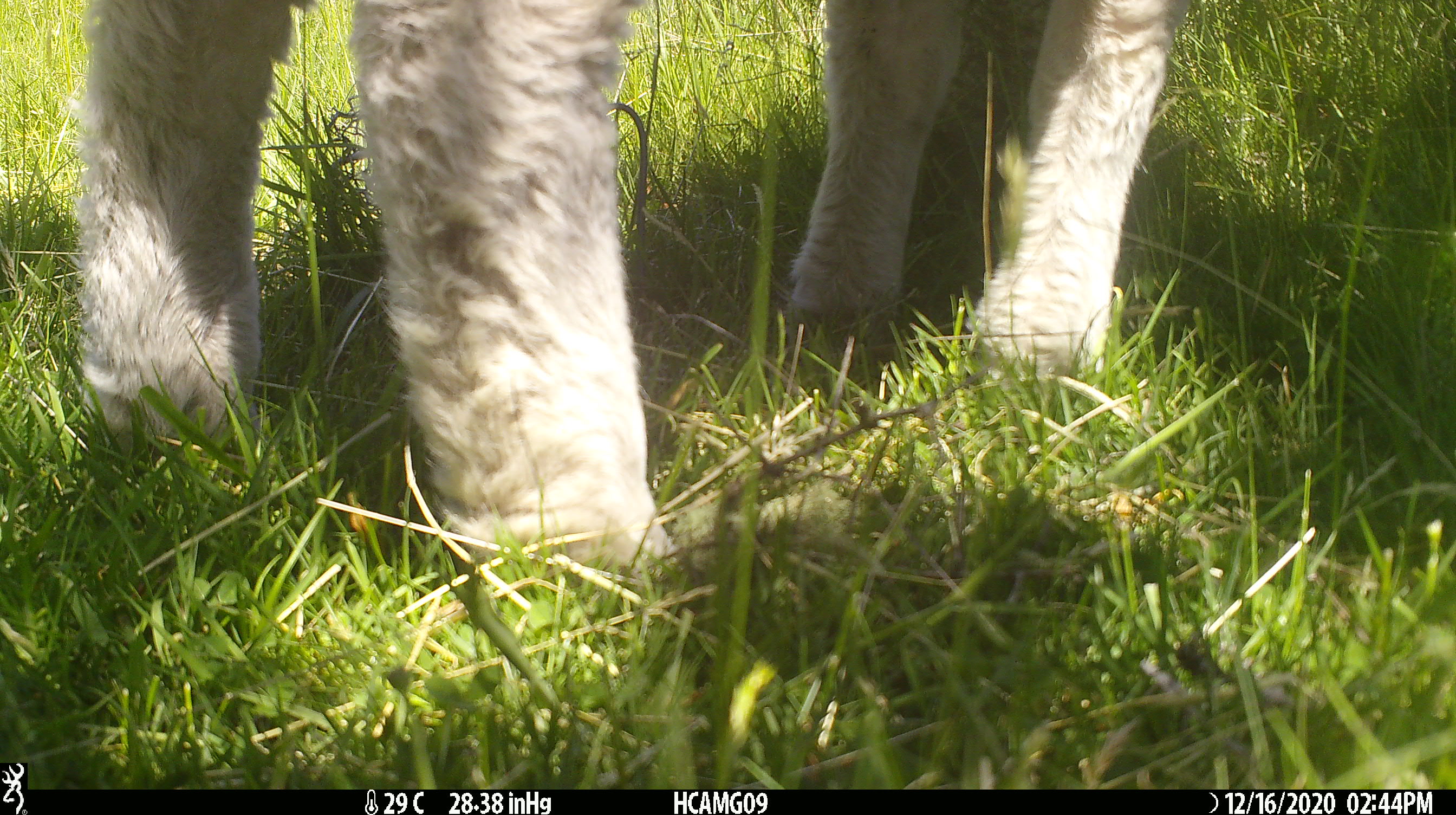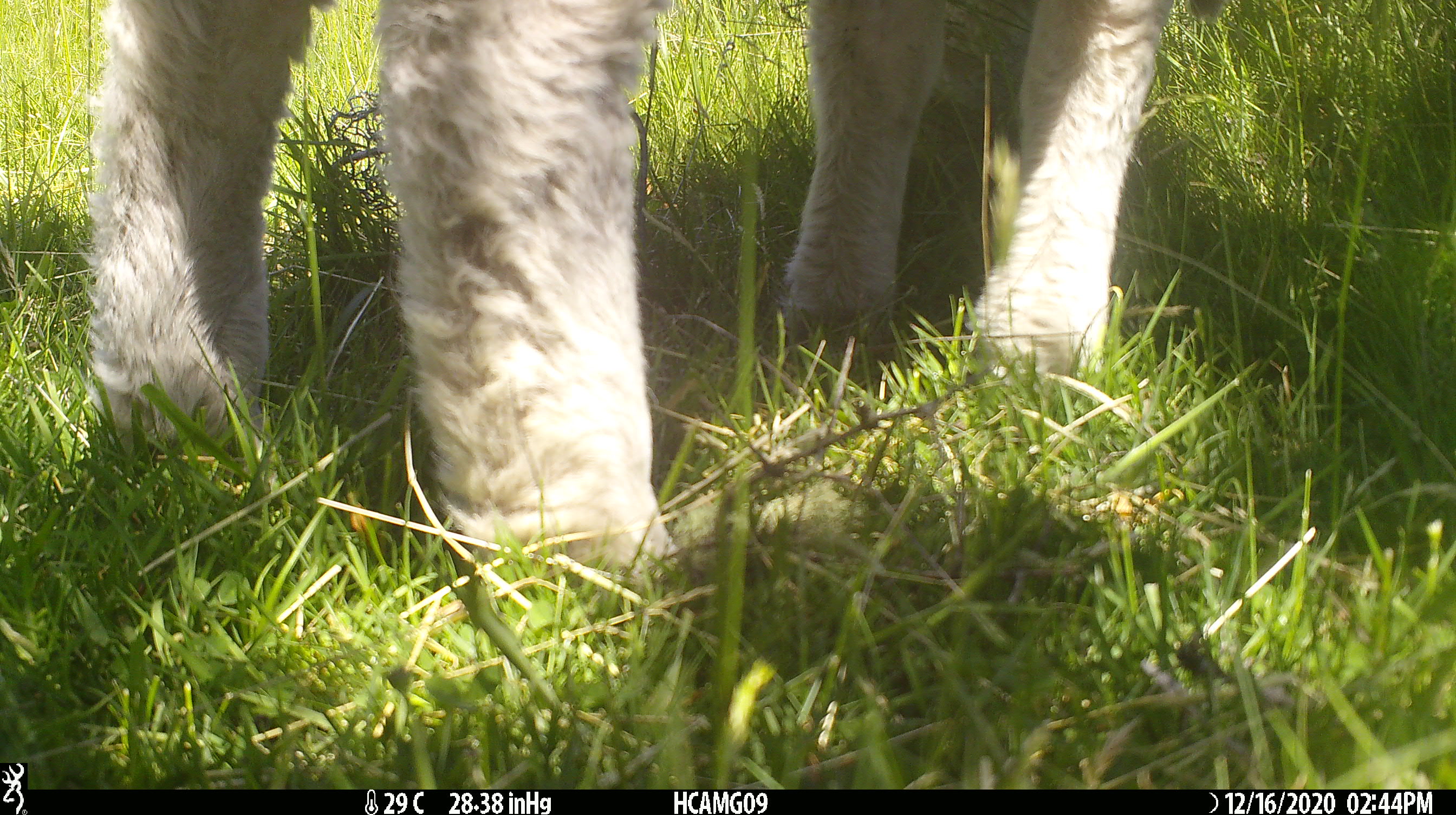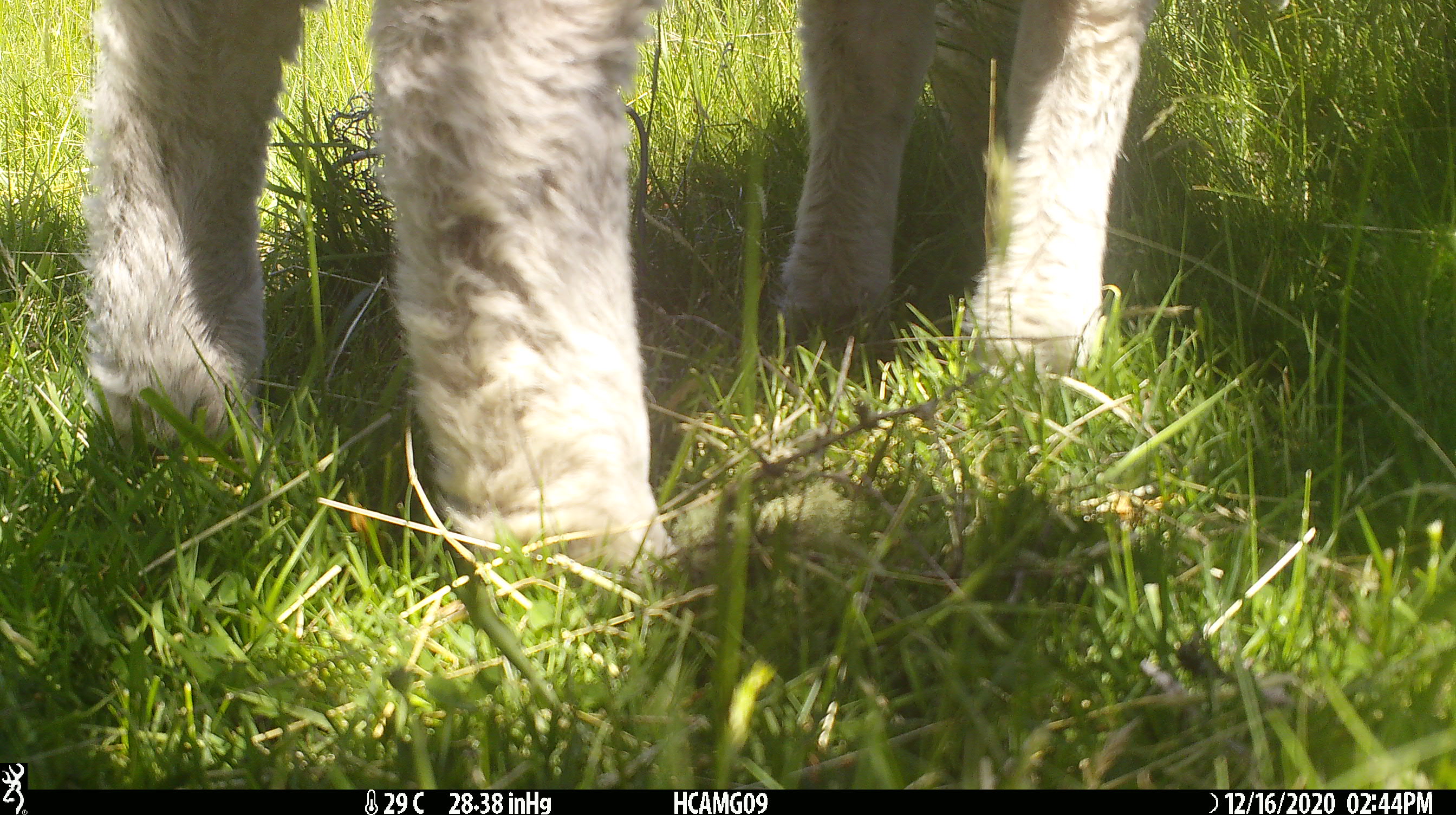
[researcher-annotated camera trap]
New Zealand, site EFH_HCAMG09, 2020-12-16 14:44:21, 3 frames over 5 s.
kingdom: Animalia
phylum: Chordata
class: Mammalia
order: Artiodactyla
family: Bovidae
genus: Ovis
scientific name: Ovis aries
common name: domestic sheep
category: sheep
Sheep (domestic sheep) (Ovis aries).